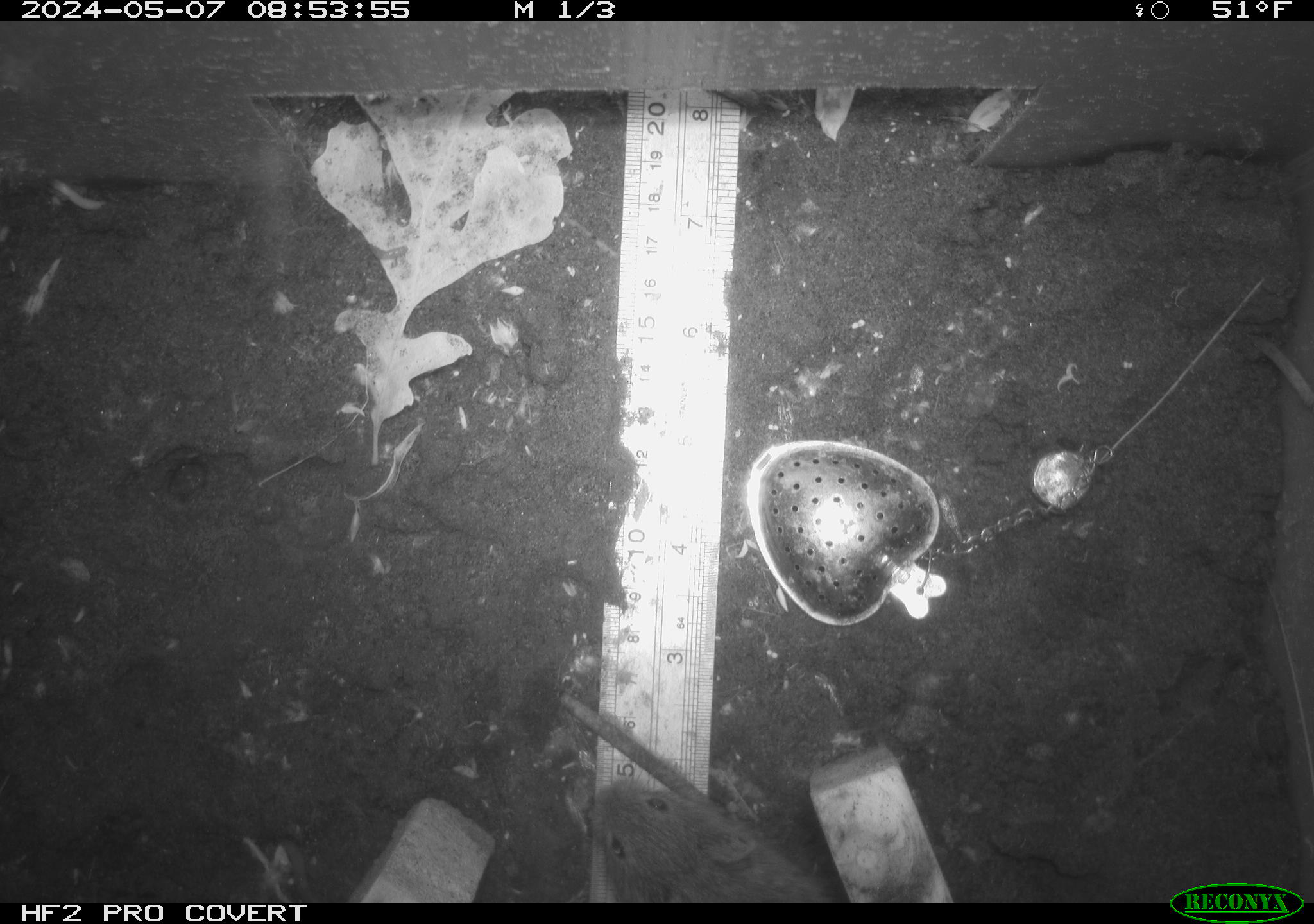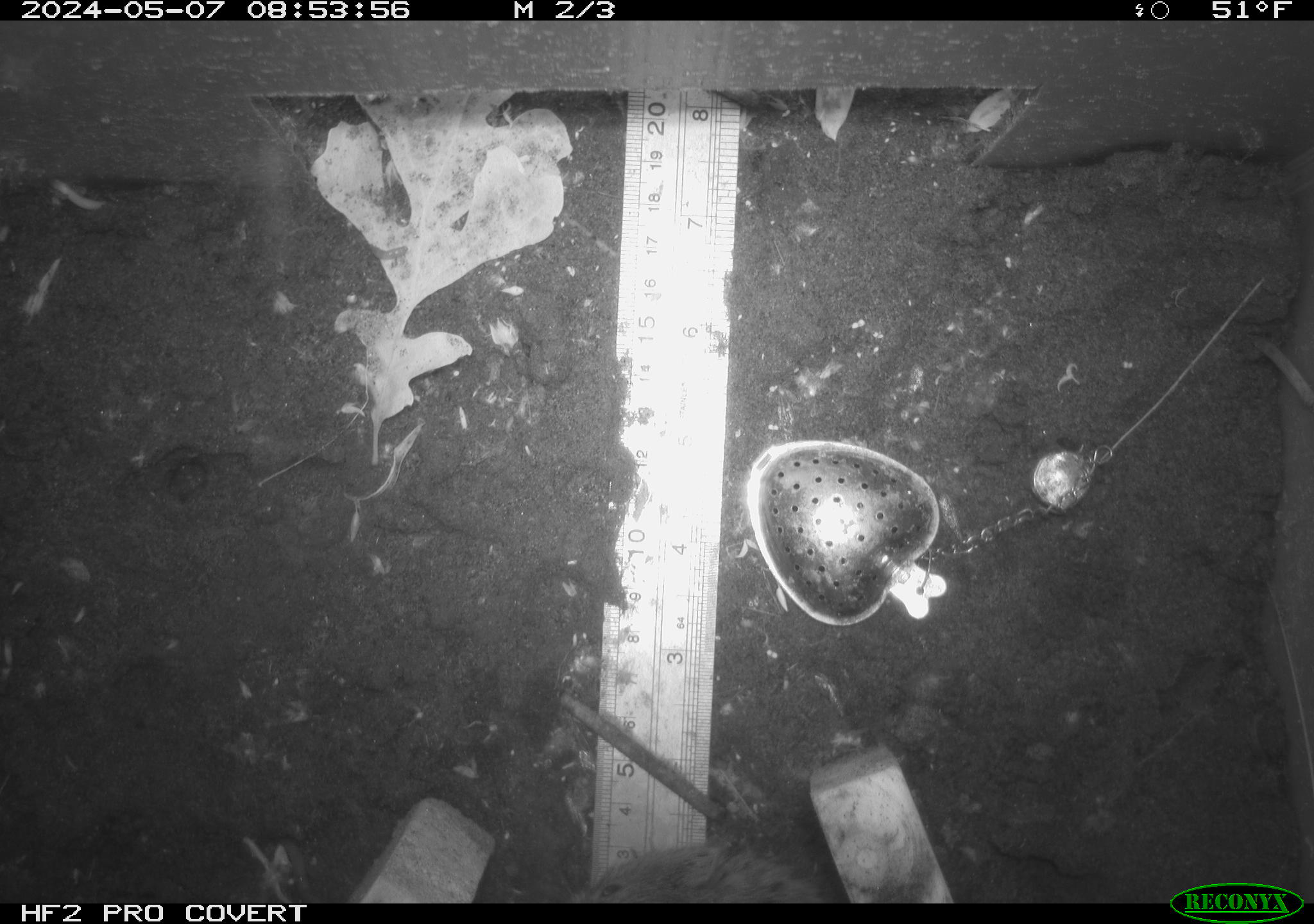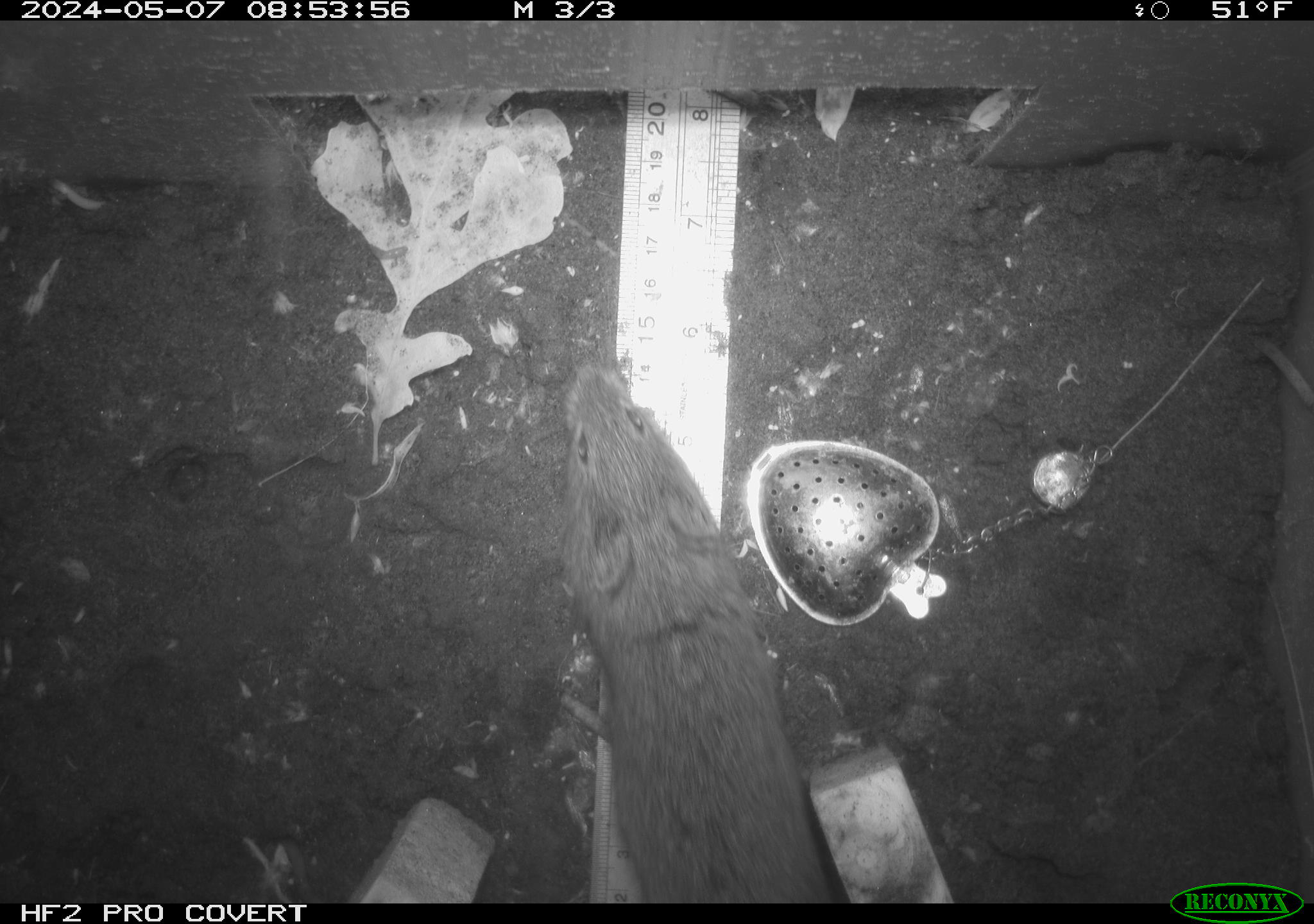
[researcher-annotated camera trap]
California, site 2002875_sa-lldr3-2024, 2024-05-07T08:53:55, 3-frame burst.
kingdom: Animalia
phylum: Chordata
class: Mammalia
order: Rodentia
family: Cricetidae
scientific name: Arvicolinae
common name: voles, lemmings, and muskrats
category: arvicolinae subfamily